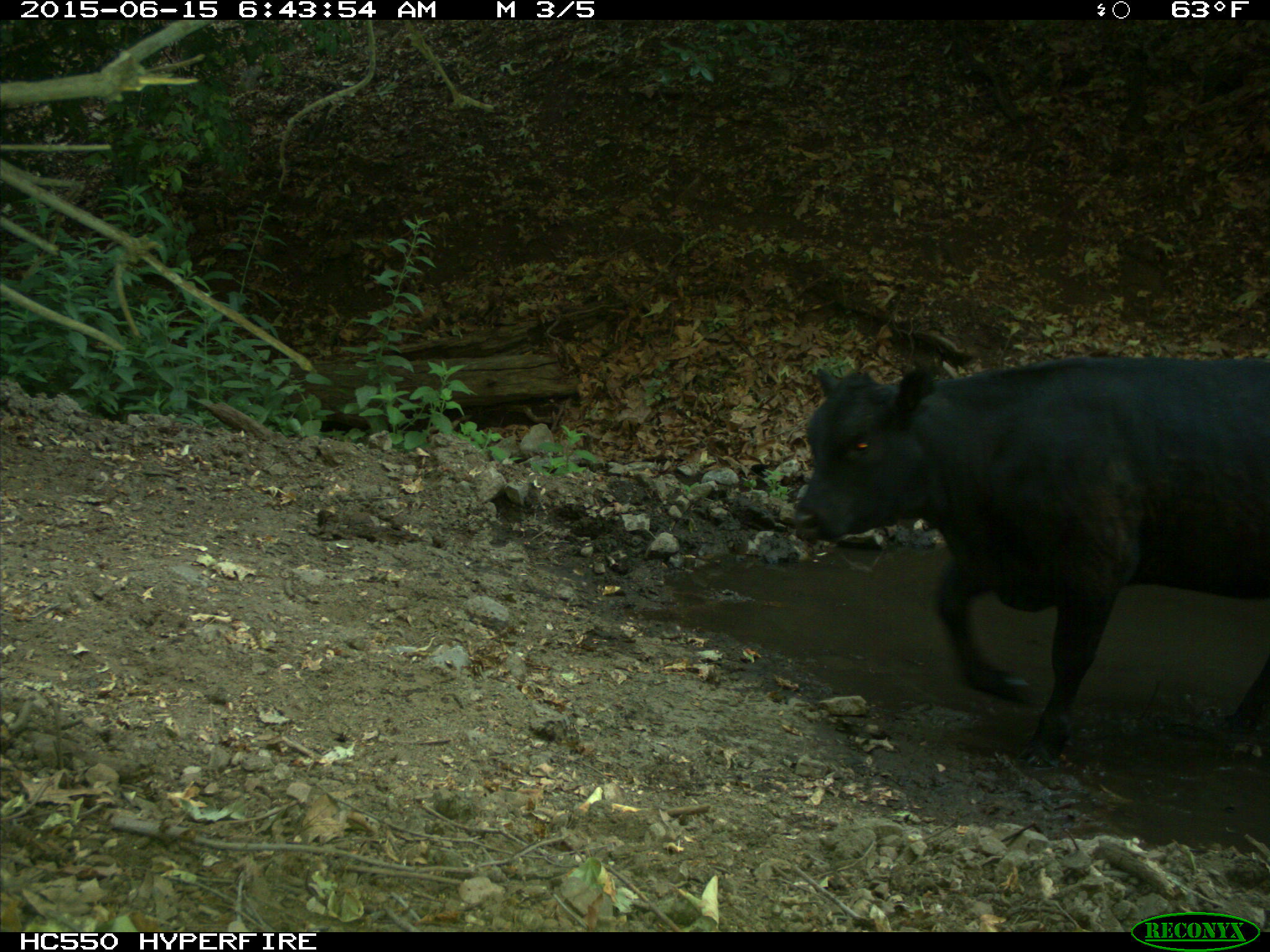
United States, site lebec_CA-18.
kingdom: Animalia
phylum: Chordata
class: Mammalia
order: Artiodactyla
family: Bovidae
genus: Bos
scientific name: Bos taurus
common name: domestic cow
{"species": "Bos taurus (domestic cow)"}